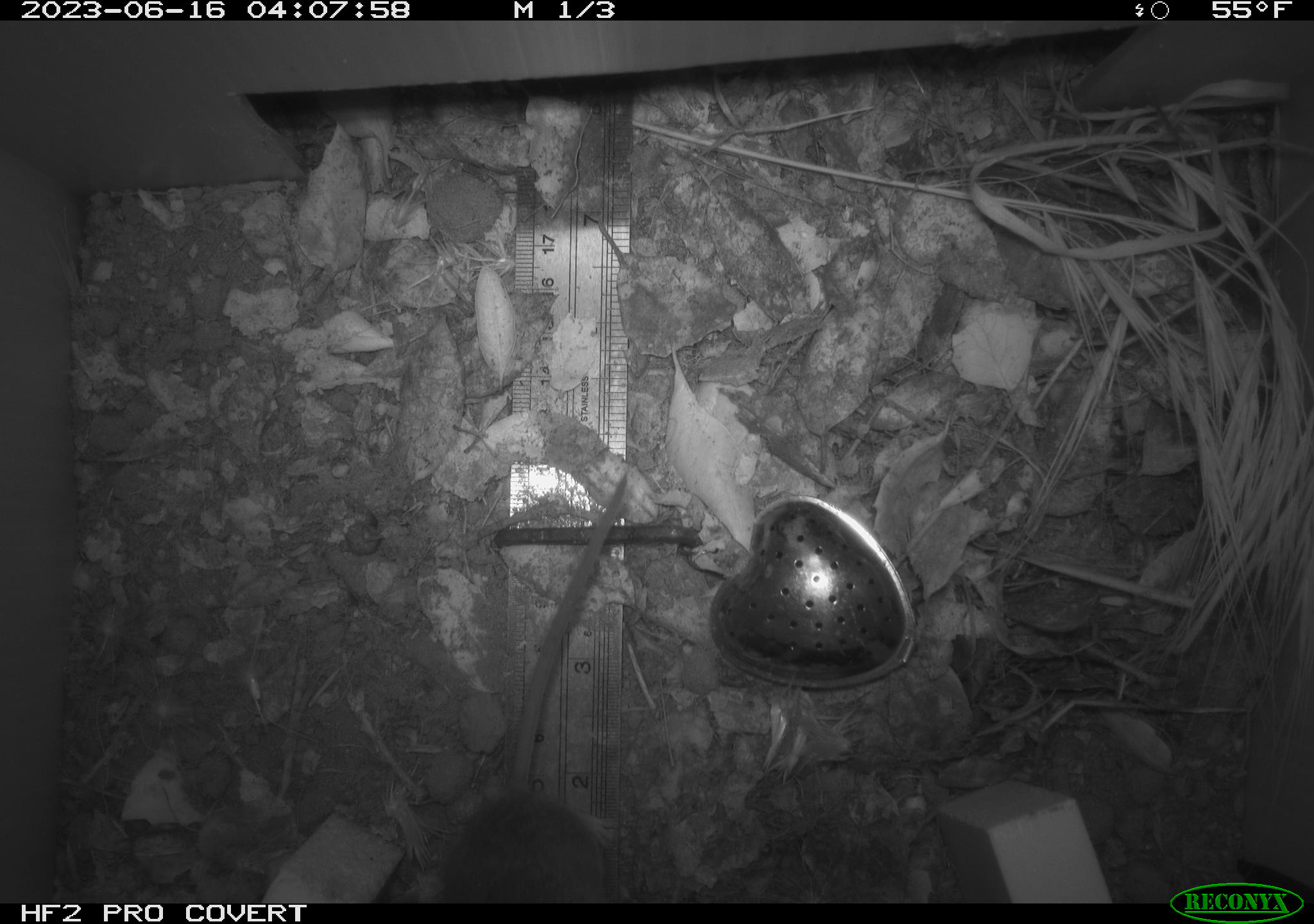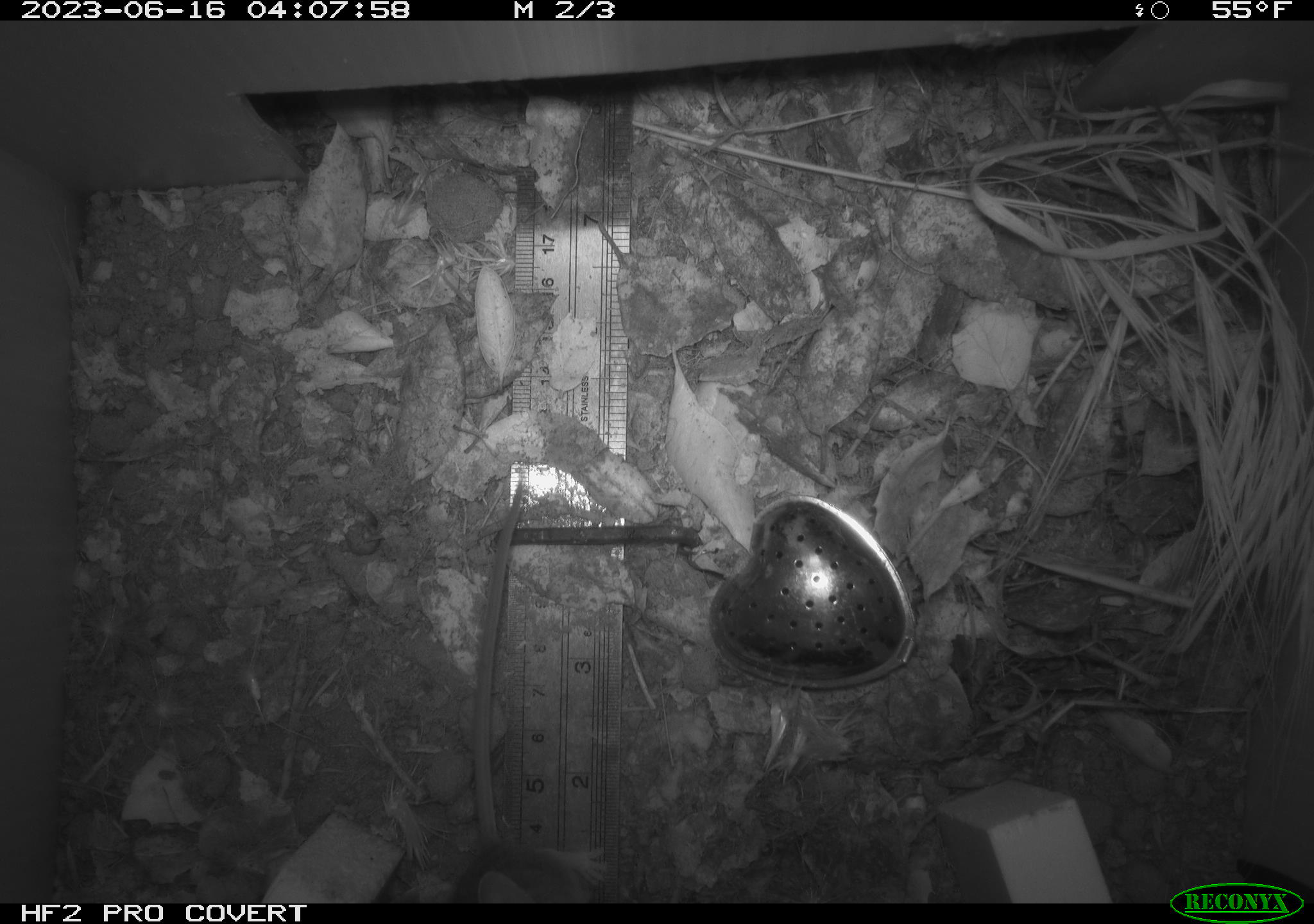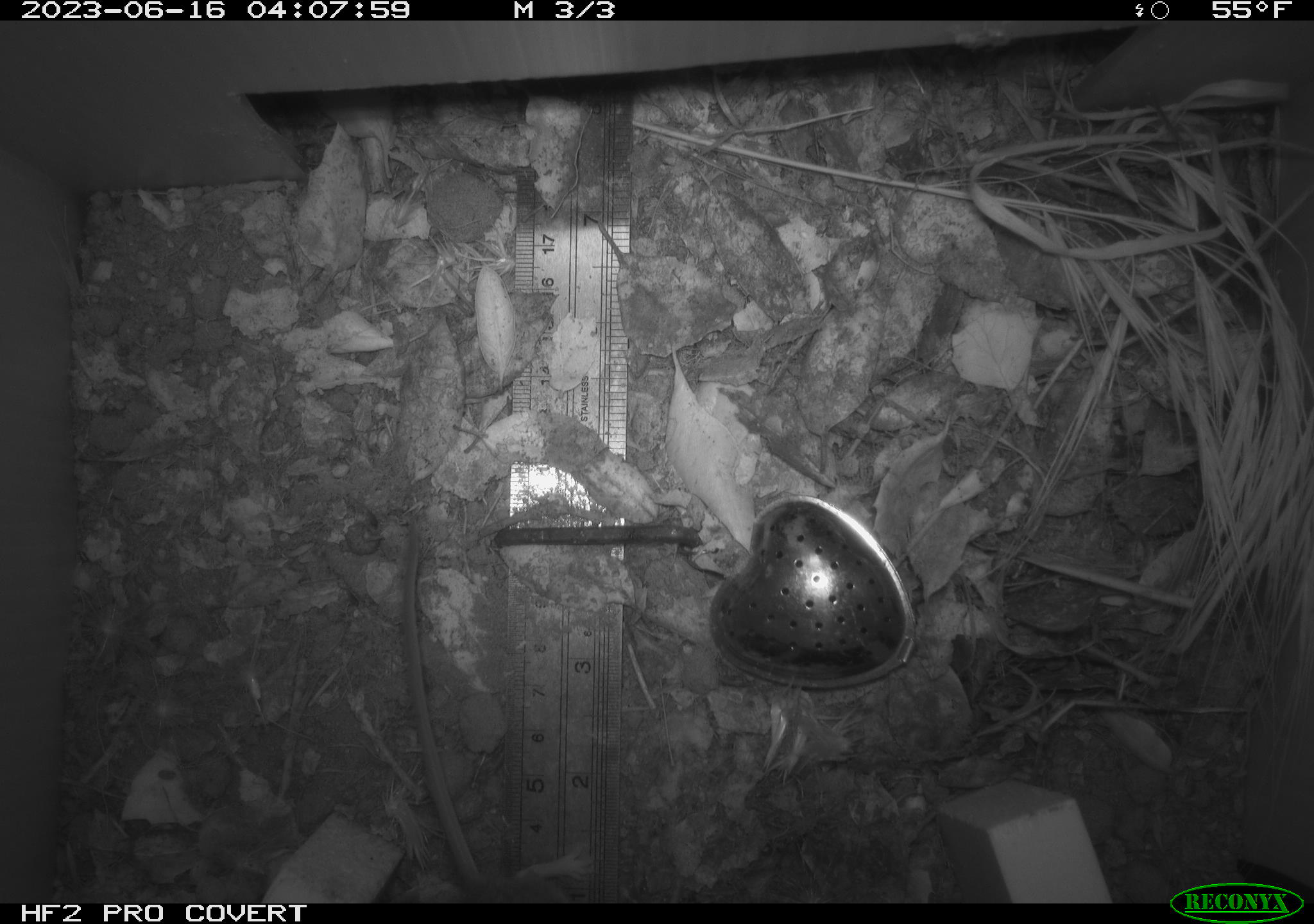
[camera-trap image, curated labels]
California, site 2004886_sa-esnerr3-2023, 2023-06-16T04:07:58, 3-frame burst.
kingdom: Animalia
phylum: Chordata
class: Mammalia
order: Rodentia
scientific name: Rodentia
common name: mouse species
Mouse species (Rodentia).